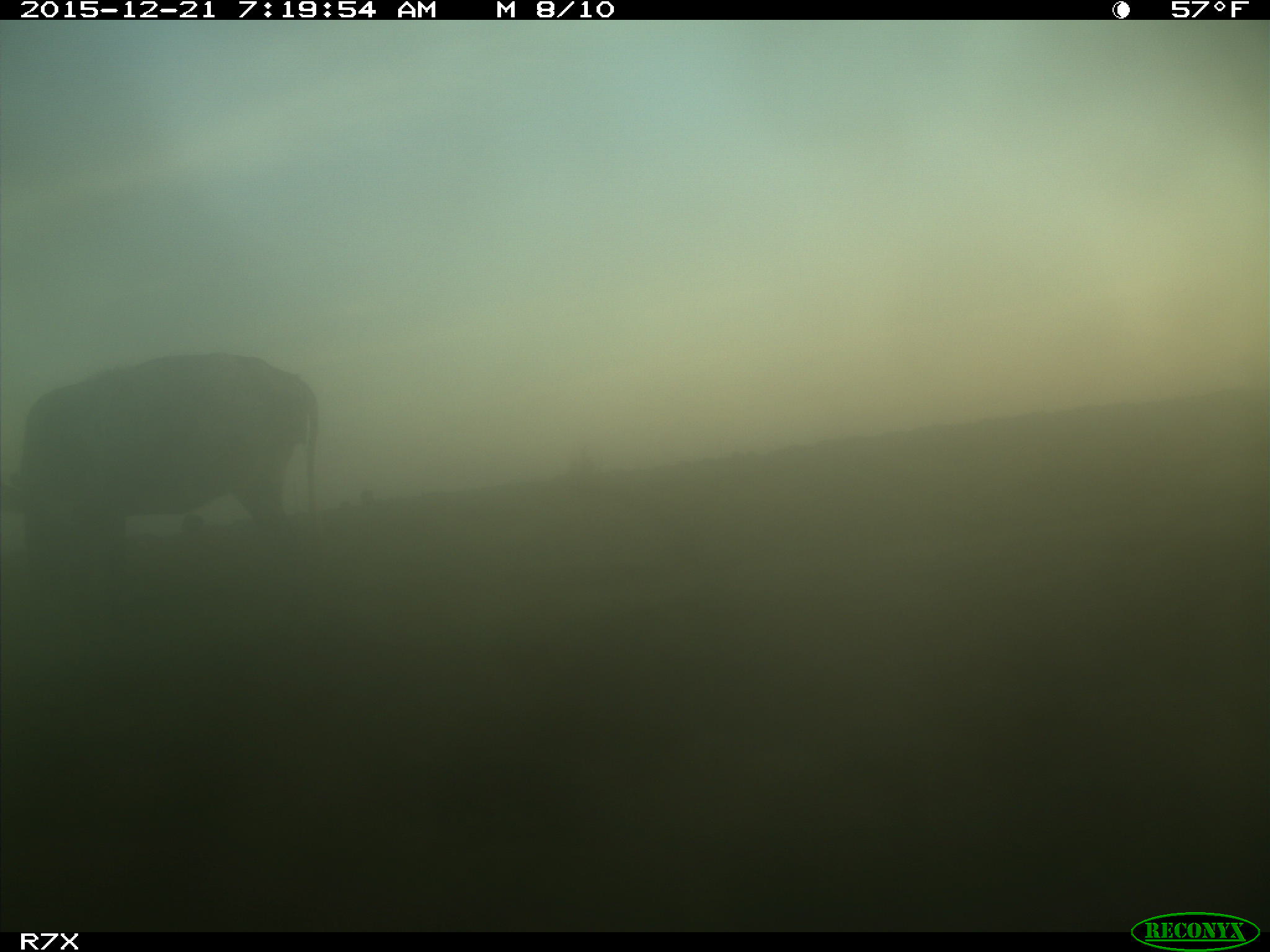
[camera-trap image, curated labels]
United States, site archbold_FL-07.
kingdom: Animalia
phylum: Chordata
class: Mammalia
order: Artiodactyla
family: Bovidae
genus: Bos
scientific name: Bos taurus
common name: domestic cow